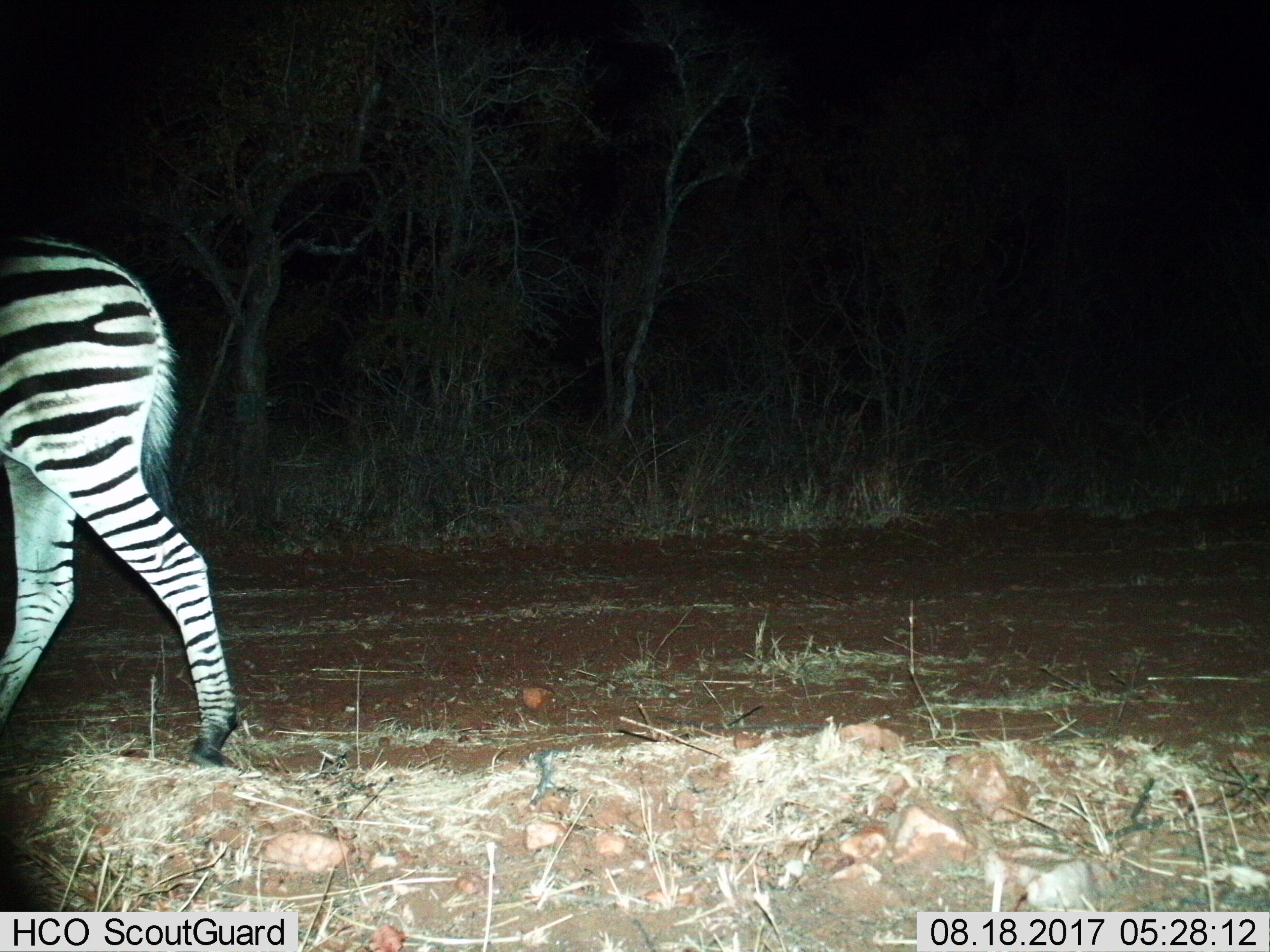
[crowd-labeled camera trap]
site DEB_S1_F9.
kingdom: Animalia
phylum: Chordata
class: Mammalia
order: Perissodactyla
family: Equidae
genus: Equus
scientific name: Equus quagga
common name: plains zebra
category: zebraplains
Zebraplains (plains zebra) (Equus quagga), count 1. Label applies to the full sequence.